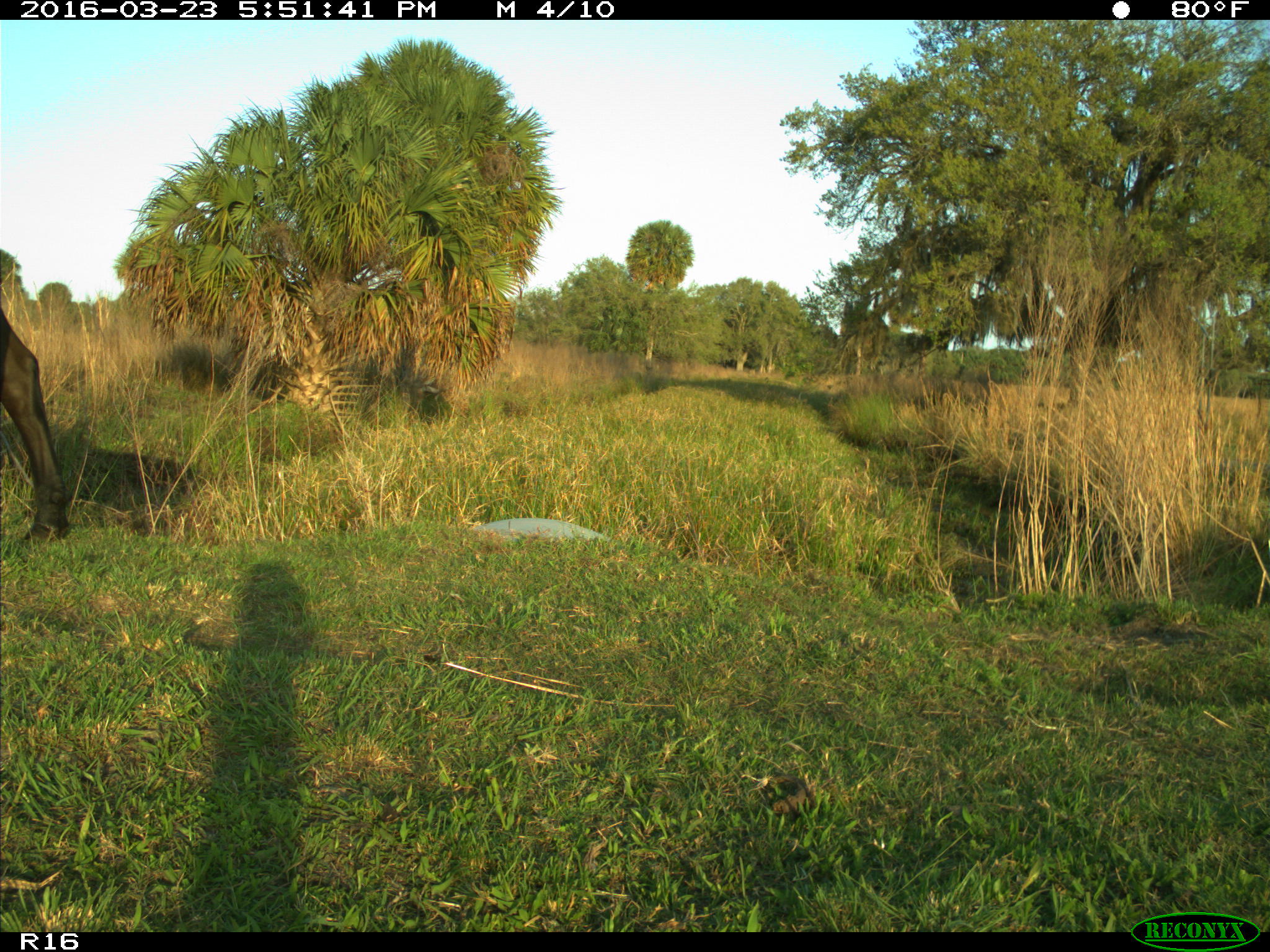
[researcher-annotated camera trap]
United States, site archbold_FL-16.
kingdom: Animalia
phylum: Chordata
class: Mammalia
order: Artiodactyla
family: Bovidae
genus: Bos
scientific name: Bos taurus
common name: domestic cow